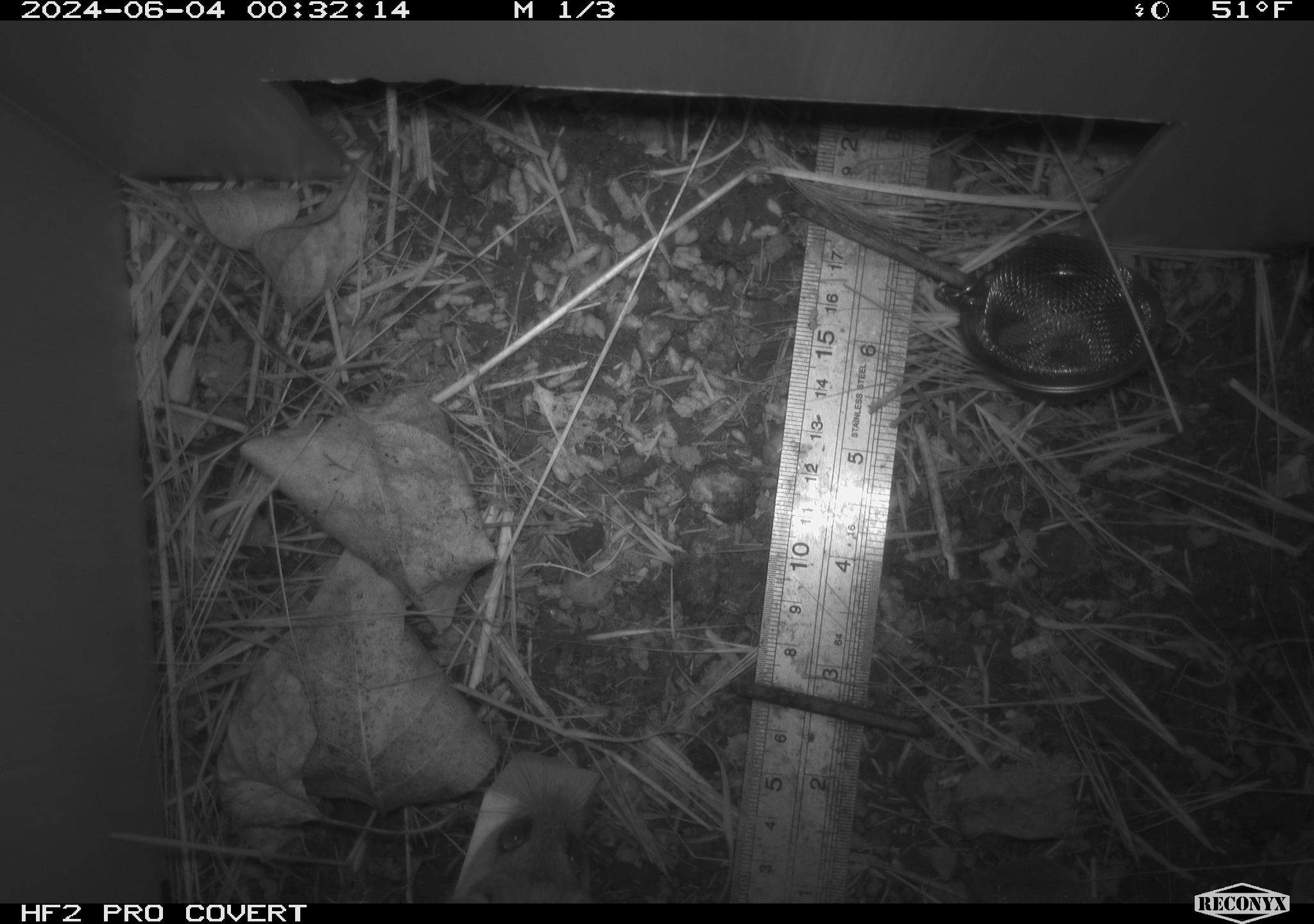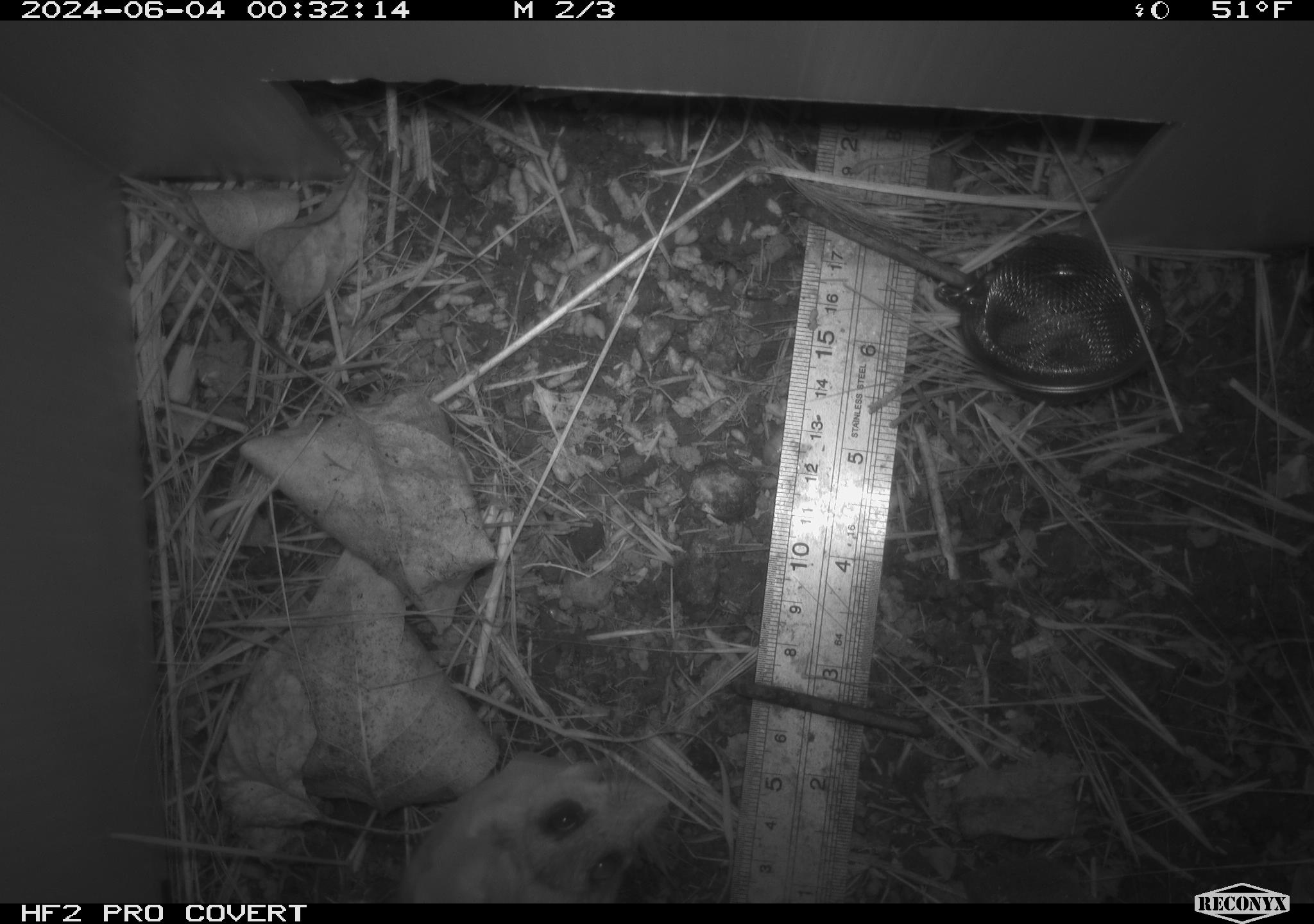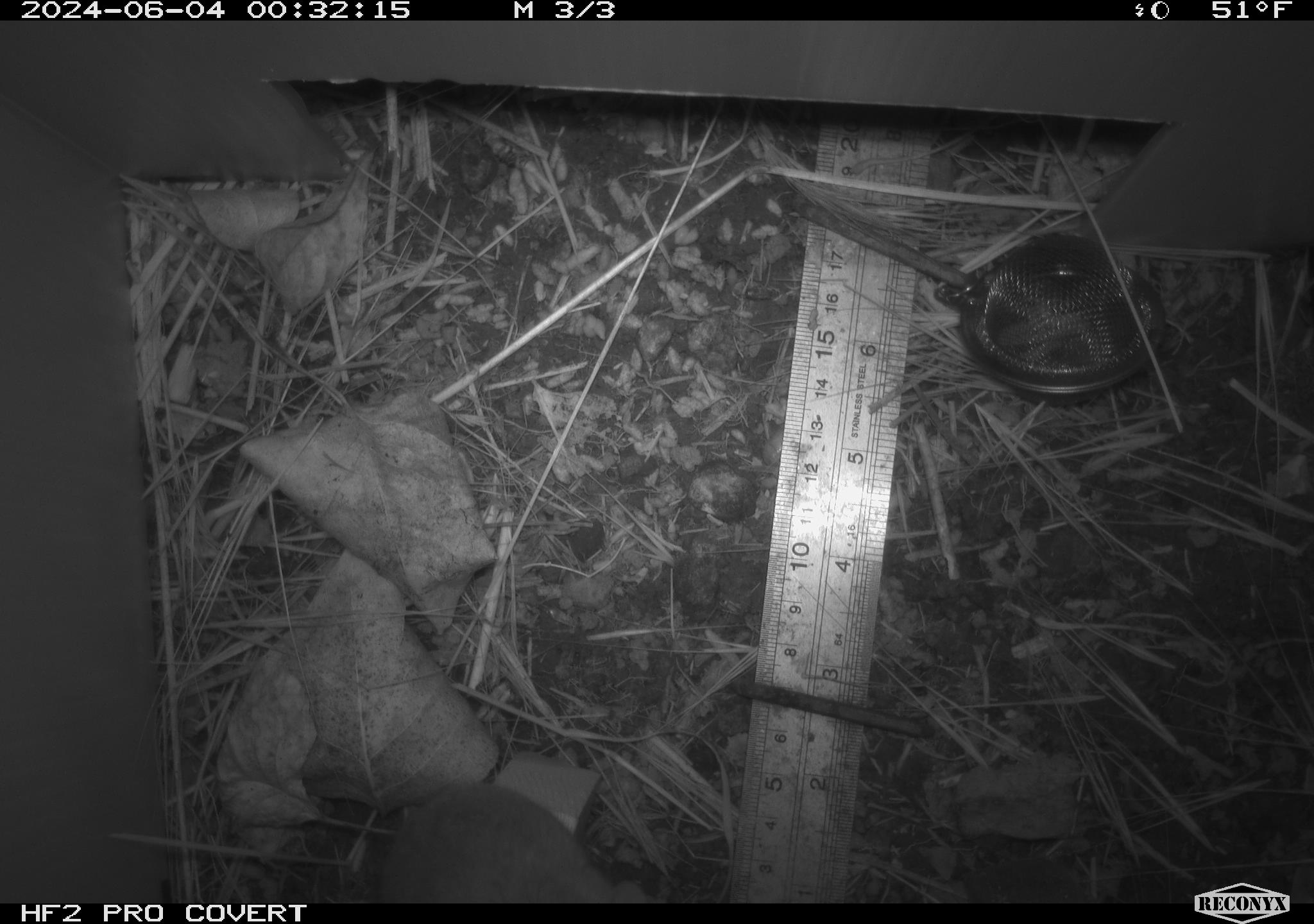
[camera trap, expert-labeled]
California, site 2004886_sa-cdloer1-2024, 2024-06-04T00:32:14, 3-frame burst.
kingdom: Animalia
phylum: Chordata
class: Mammalia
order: Rodentia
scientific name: Rodentia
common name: mouse species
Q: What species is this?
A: Mouse species (Rodentia).